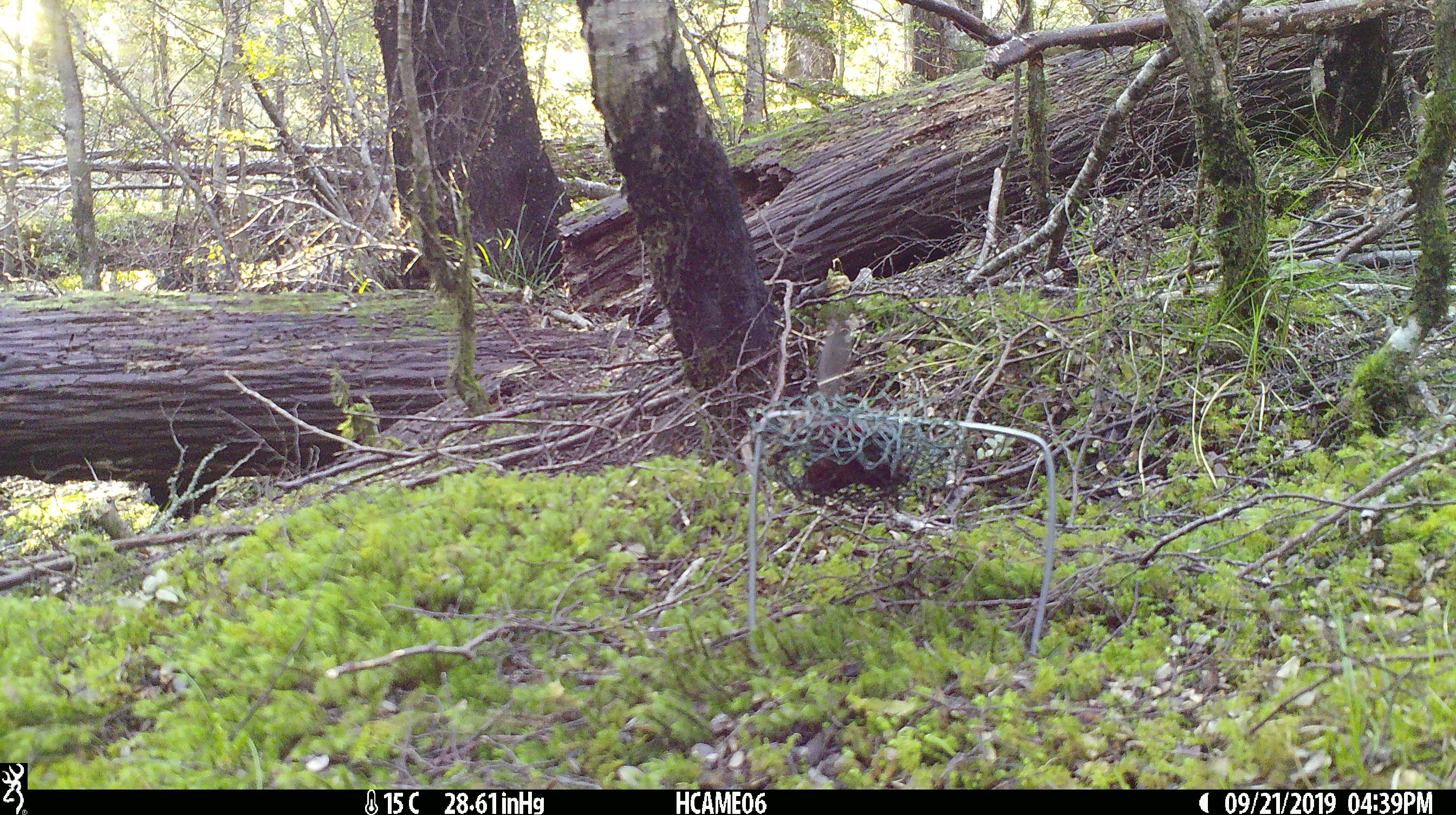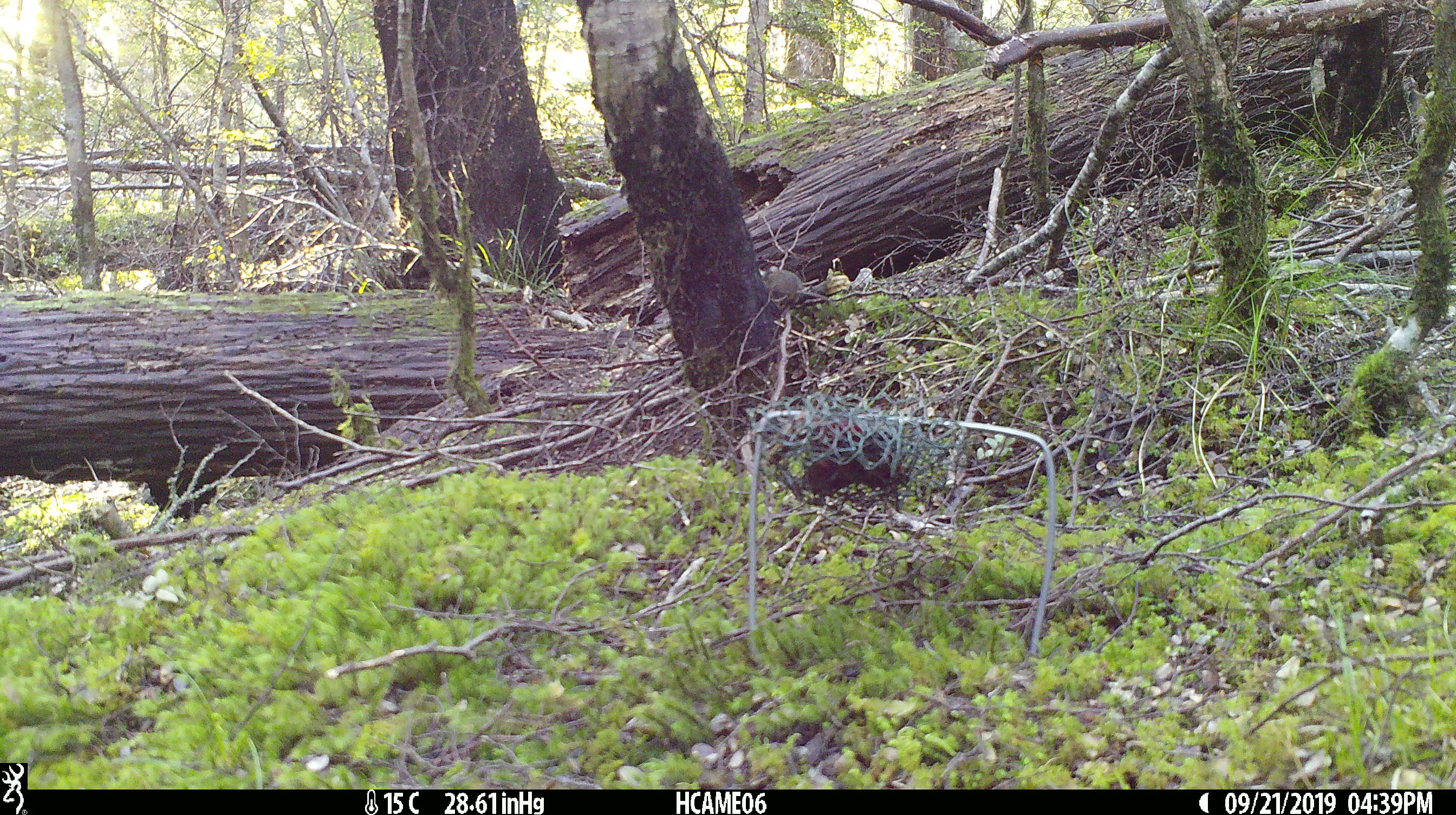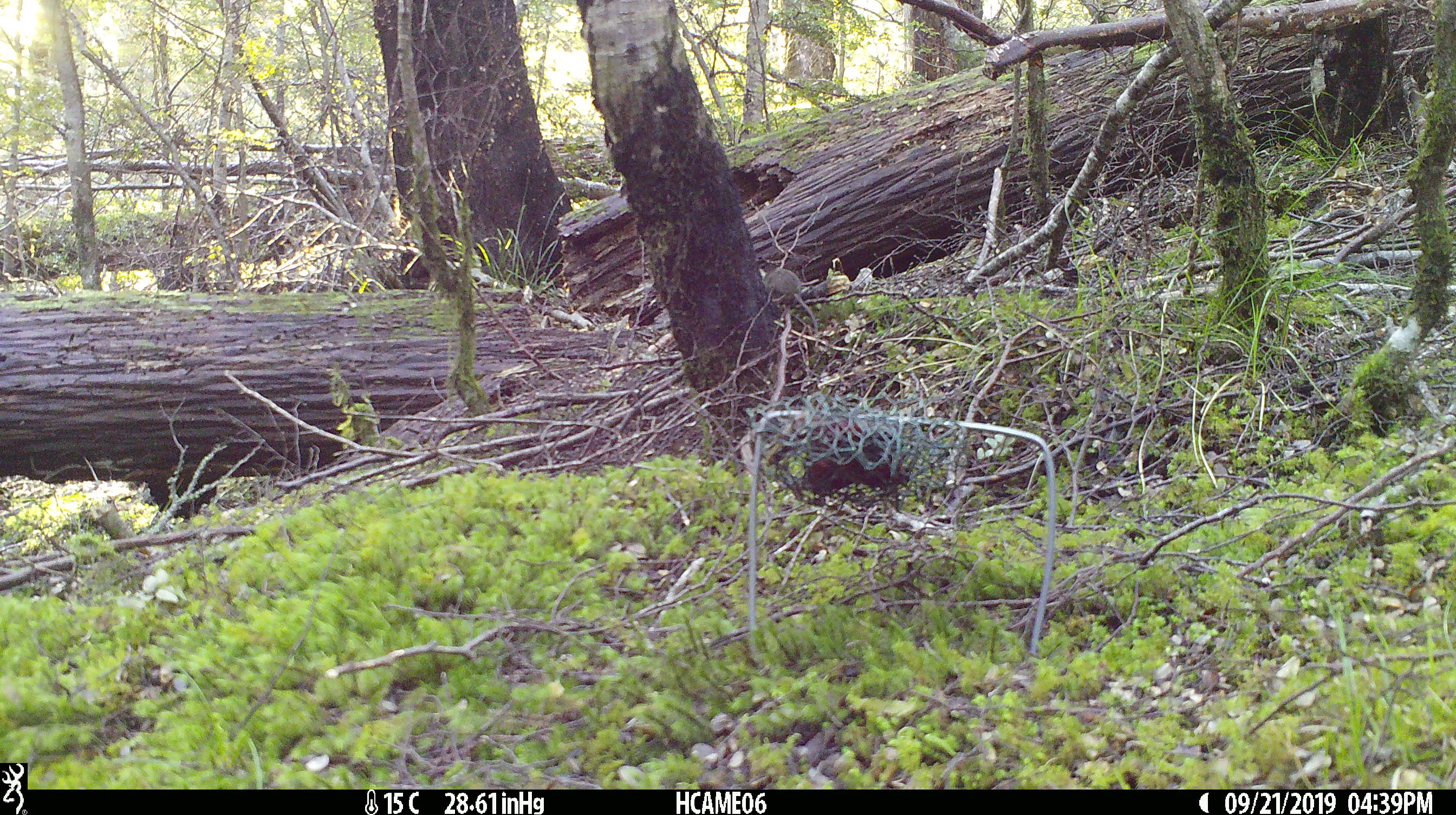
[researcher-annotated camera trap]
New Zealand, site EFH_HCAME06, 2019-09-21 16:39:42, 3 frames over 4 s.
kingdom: Animalia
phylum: Chordata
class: Mammalia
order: Rodentia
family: Muridae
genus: Mus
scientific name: Mus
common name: mouse